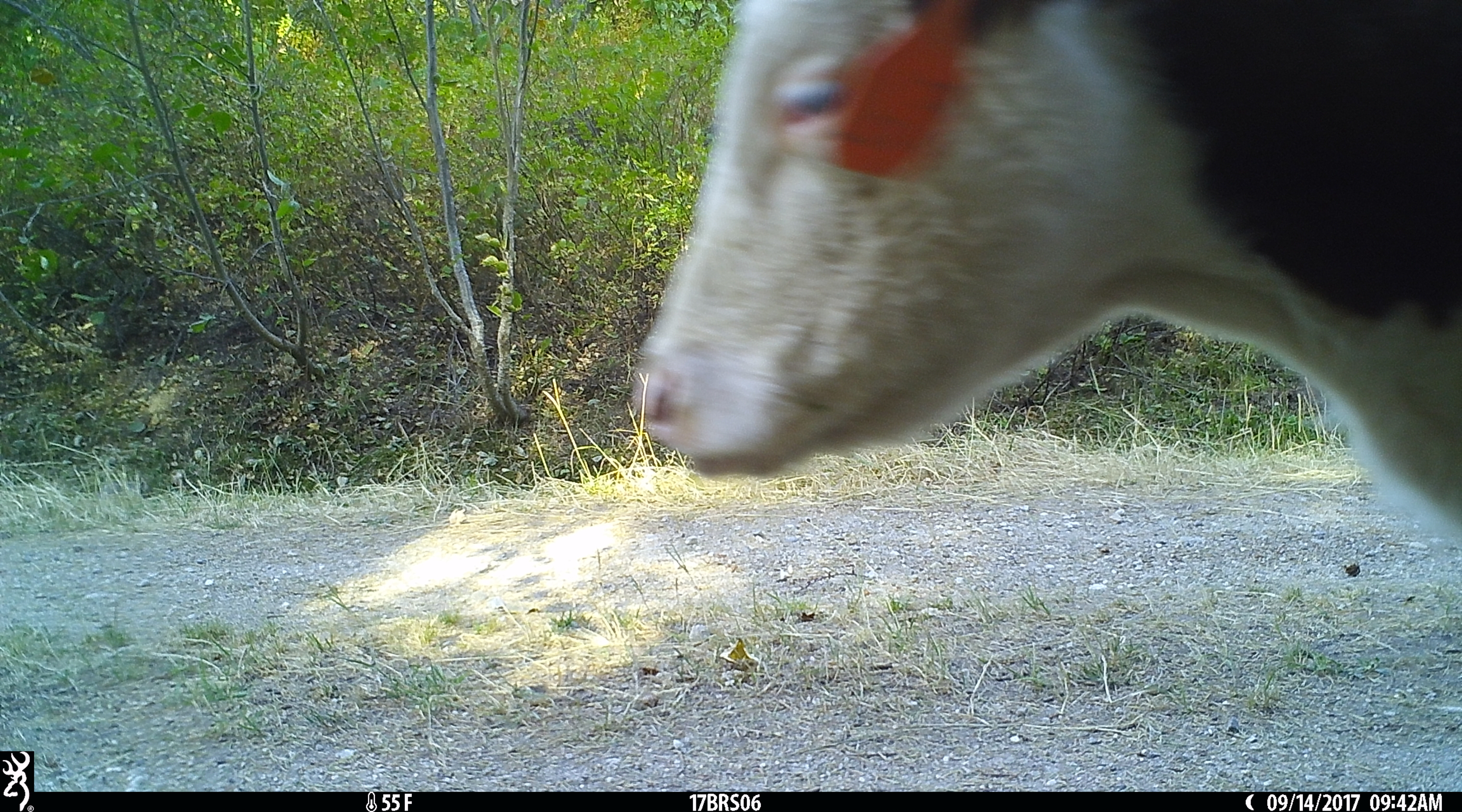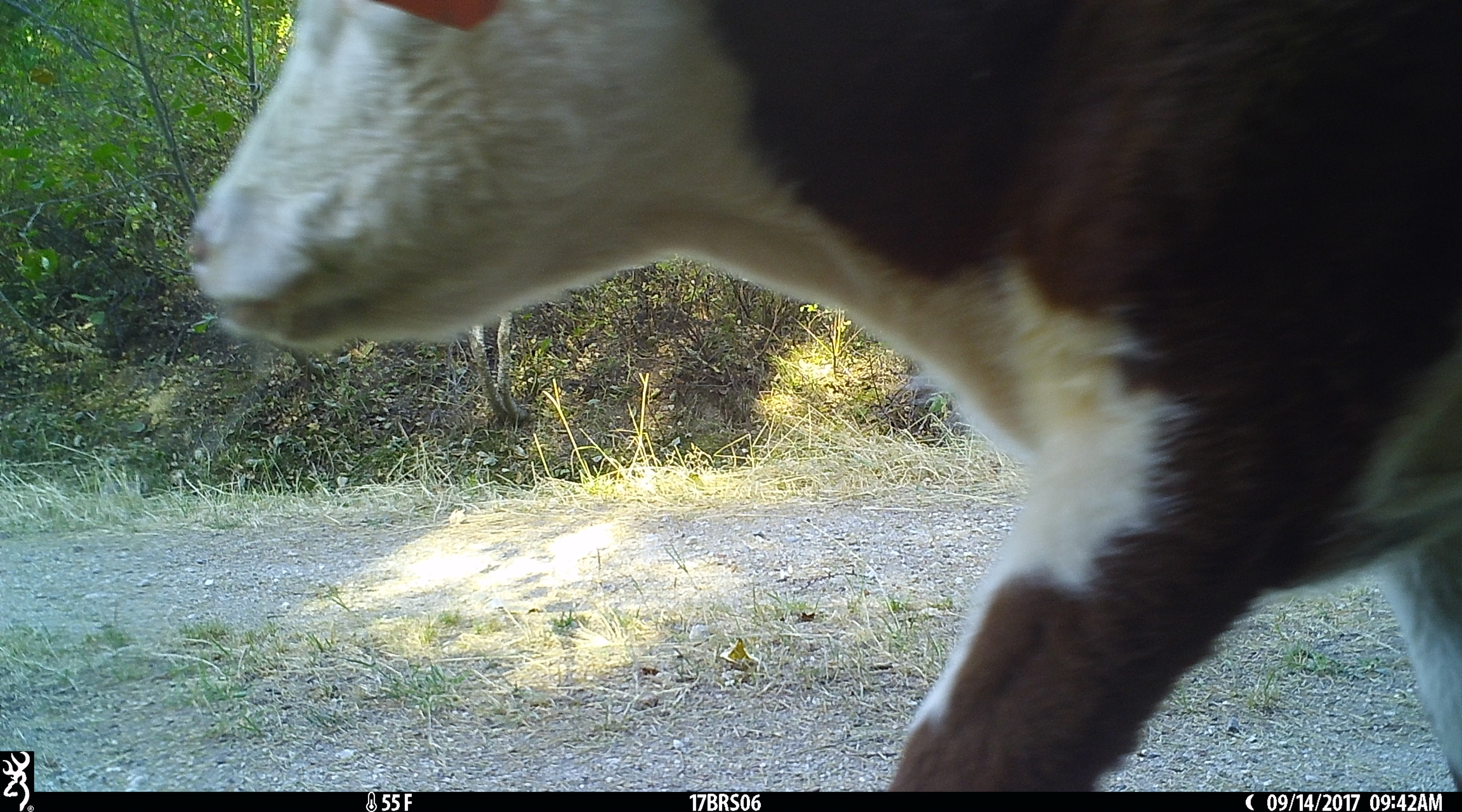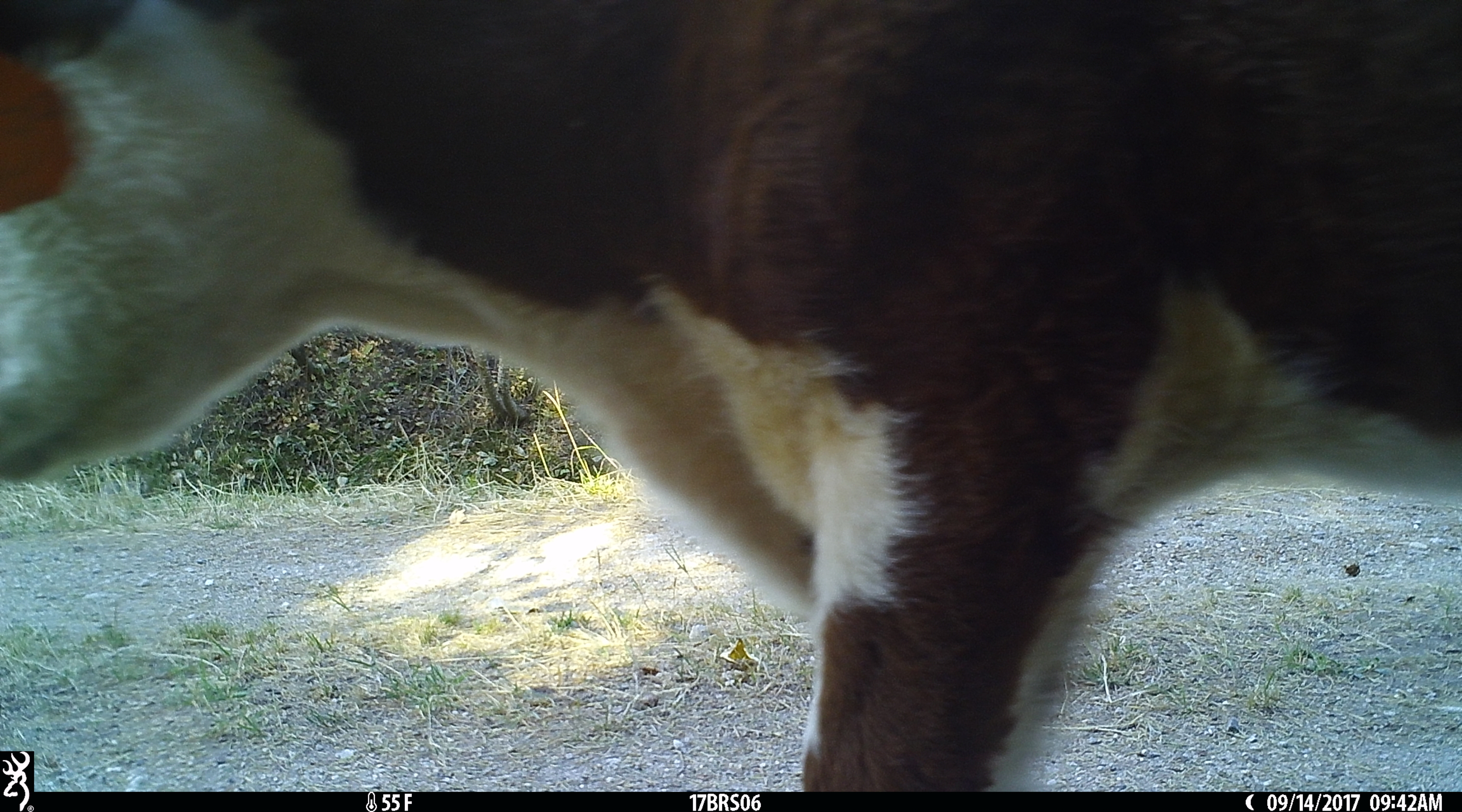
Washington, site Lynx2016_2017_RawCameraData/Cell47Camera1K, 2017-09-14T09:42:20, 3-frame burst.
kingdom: Animalia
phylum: Chordata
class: Mammalia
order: Artiodactyla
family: Bovidae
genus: Bos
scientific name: Bos taurus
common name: domestic cattle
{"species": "domestic cattle (Bos taurus)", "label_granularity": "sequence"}